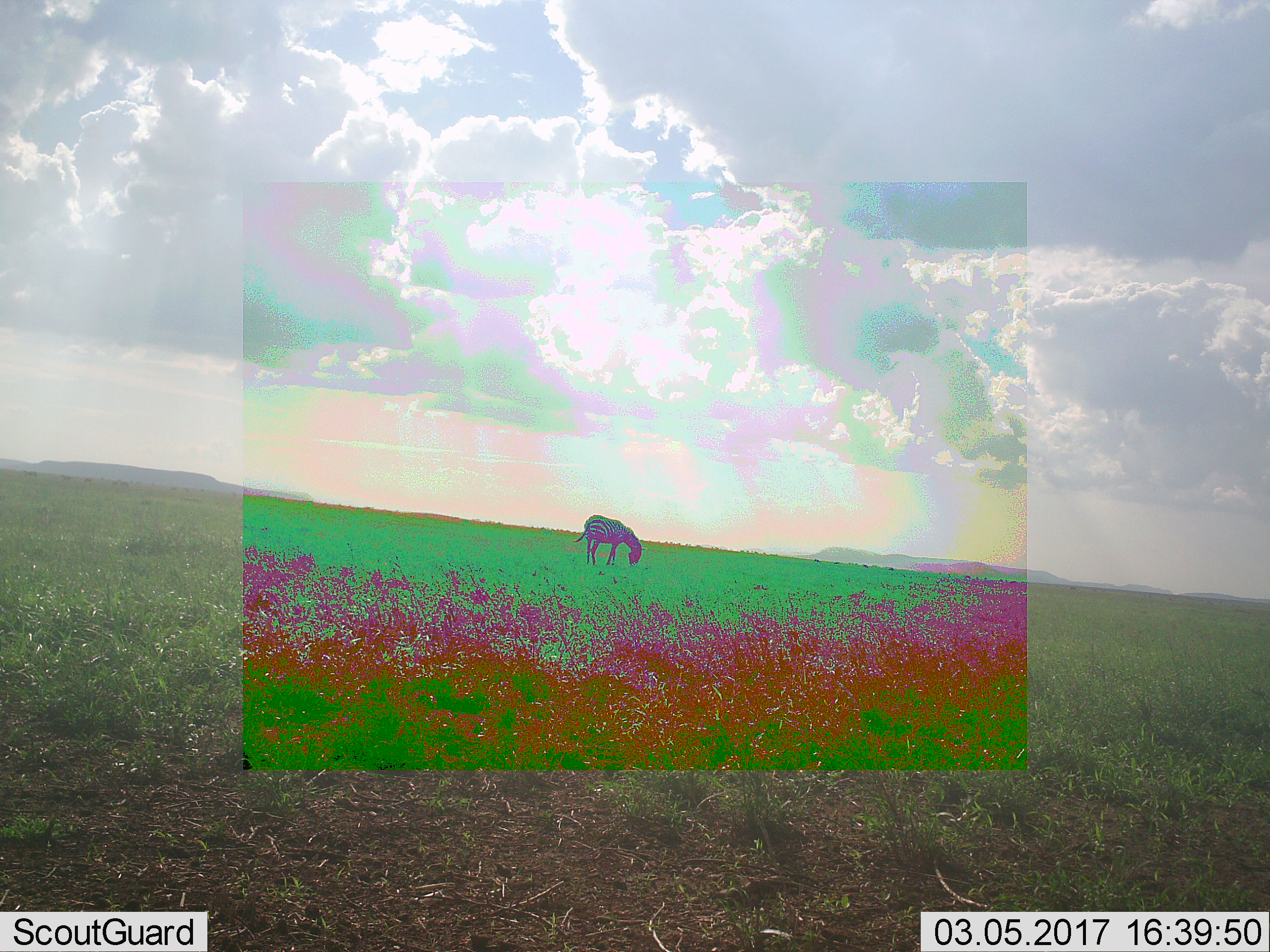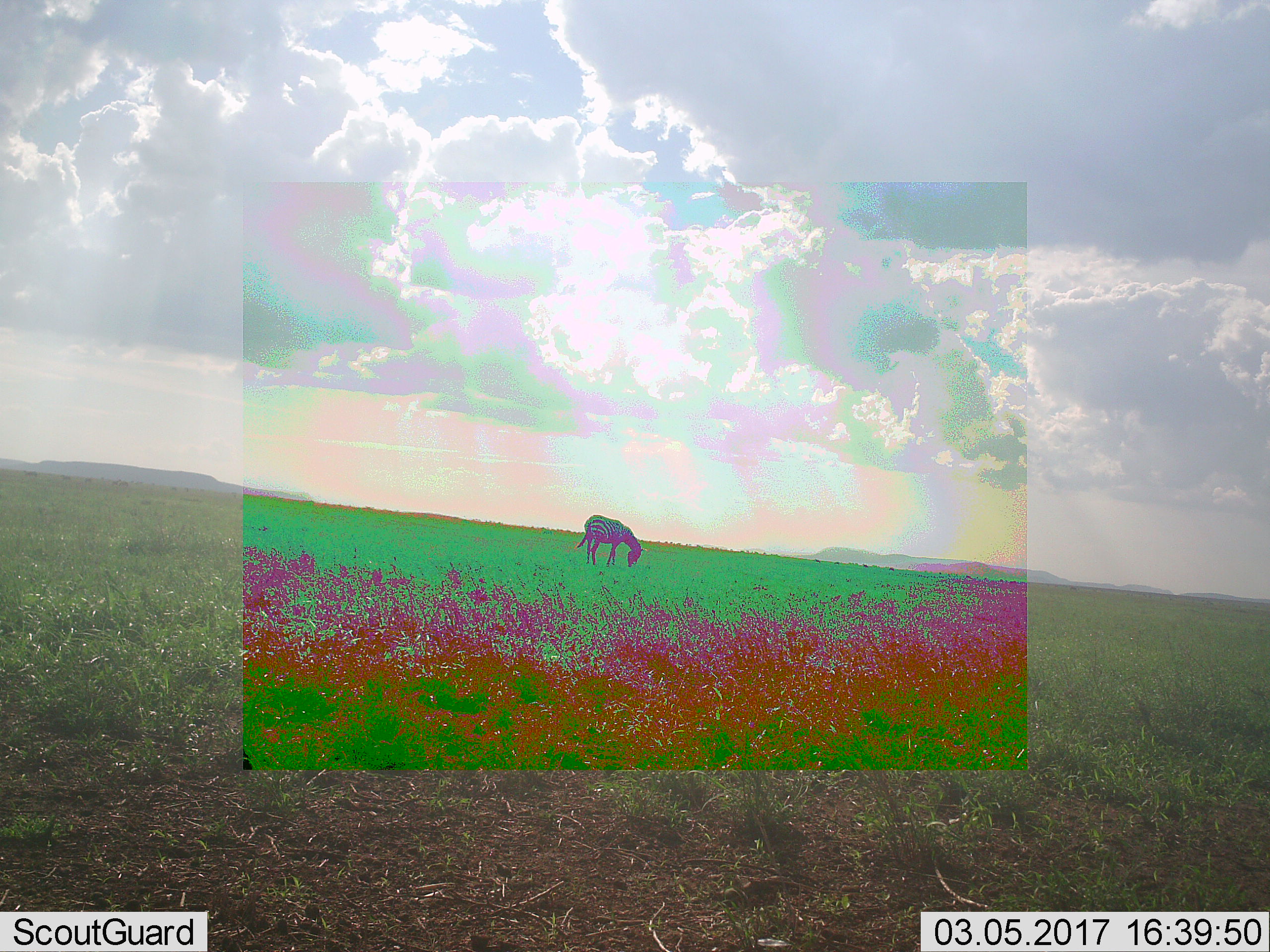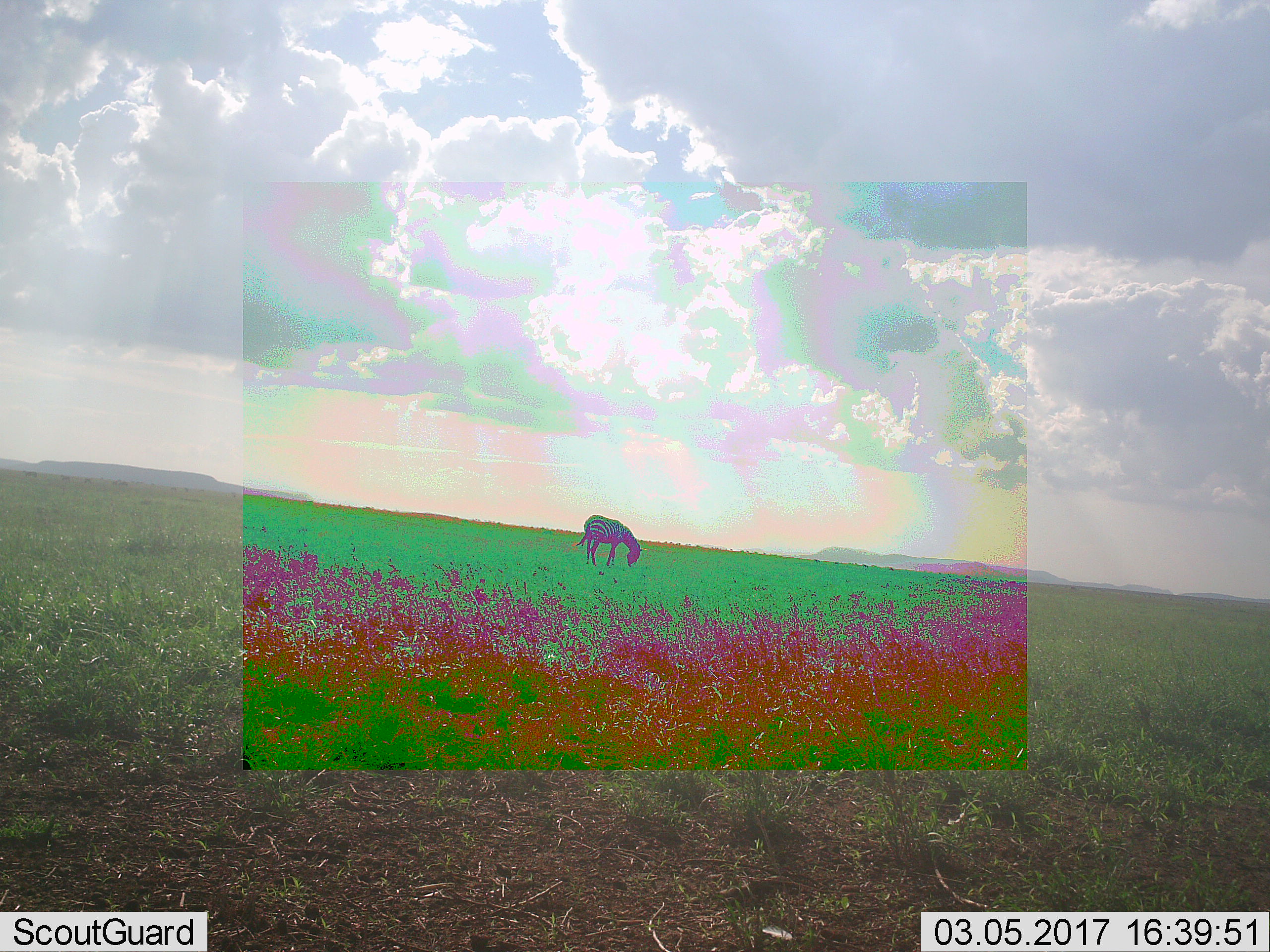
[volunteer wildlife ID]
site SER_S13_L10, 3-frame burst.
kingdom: Animalia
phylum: Chordata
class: Mammalia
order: Perissodactyla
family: Equidae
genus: Equus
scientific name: Equus quagga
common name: plains zebra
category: zebraplains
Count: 1.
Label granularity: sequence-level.